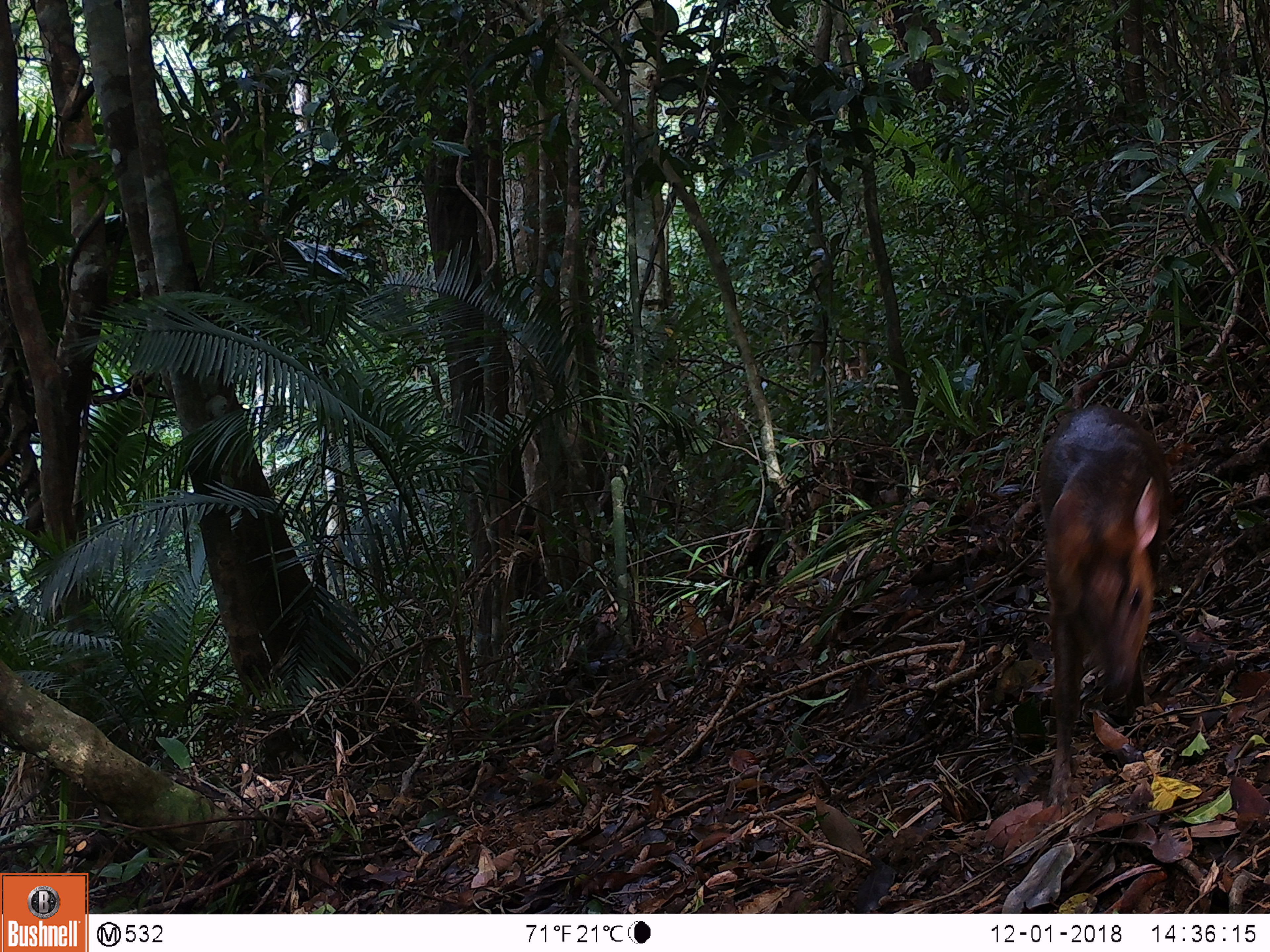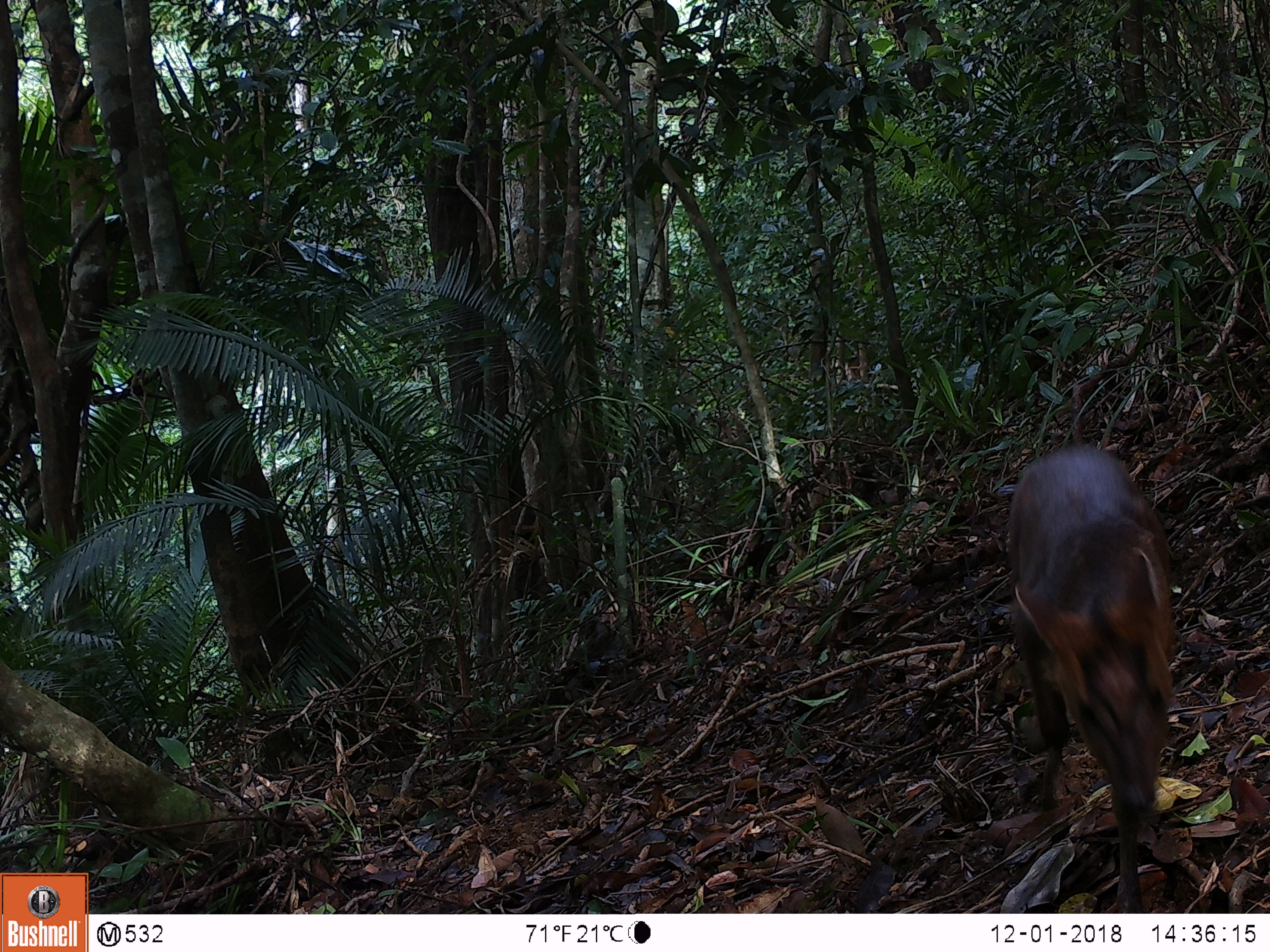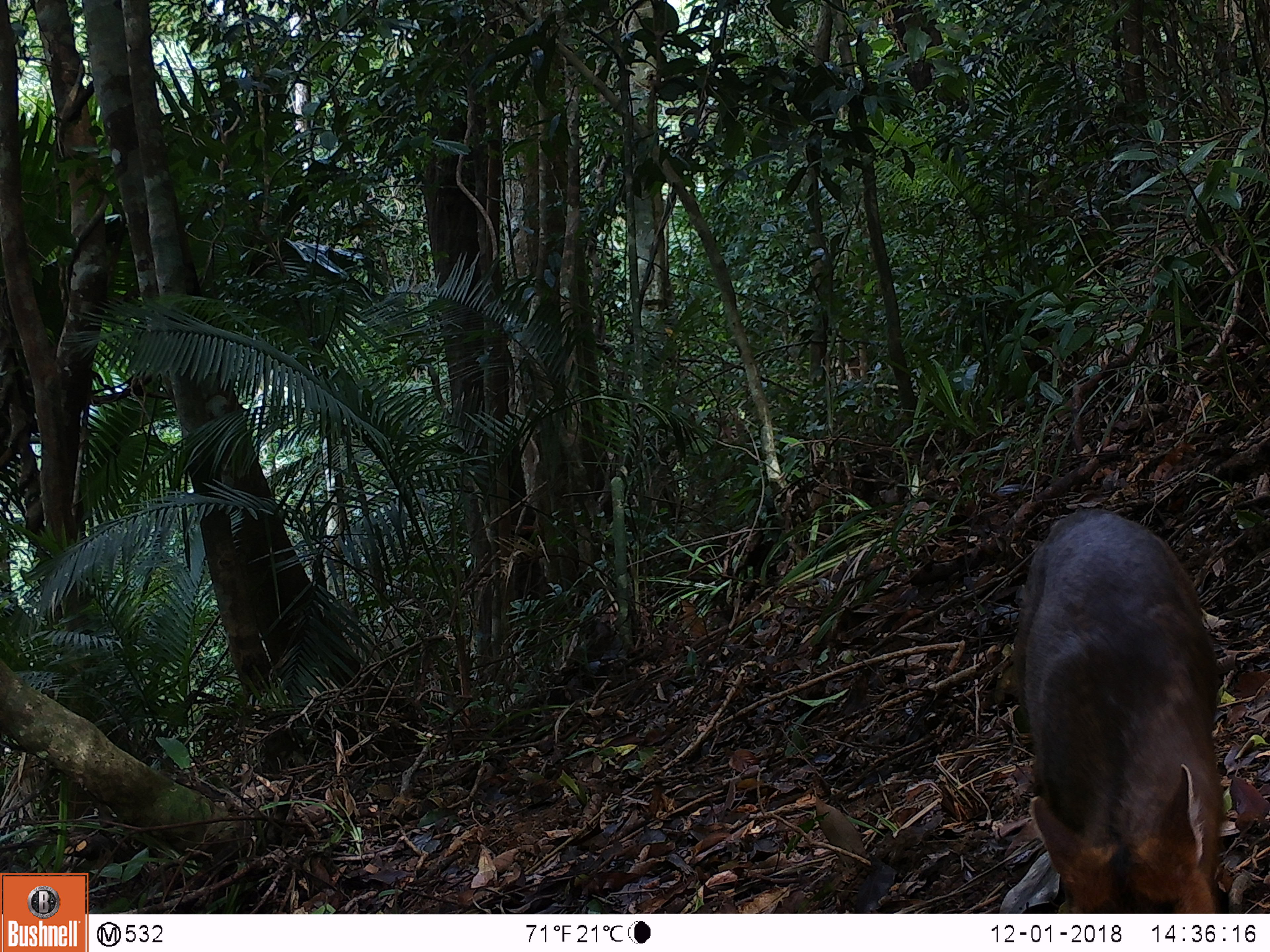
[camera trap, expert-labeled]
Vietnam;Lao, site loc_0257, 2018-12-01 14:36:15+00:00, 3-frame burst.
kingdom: Animalia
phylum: Chordata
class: Mammalia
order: Artiodactyla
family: Cervidae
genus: Muntiacus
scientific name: Muntiacus rooseveltorum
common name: roosevelt's muntjac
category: roosevelts muntjac group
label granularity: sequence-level